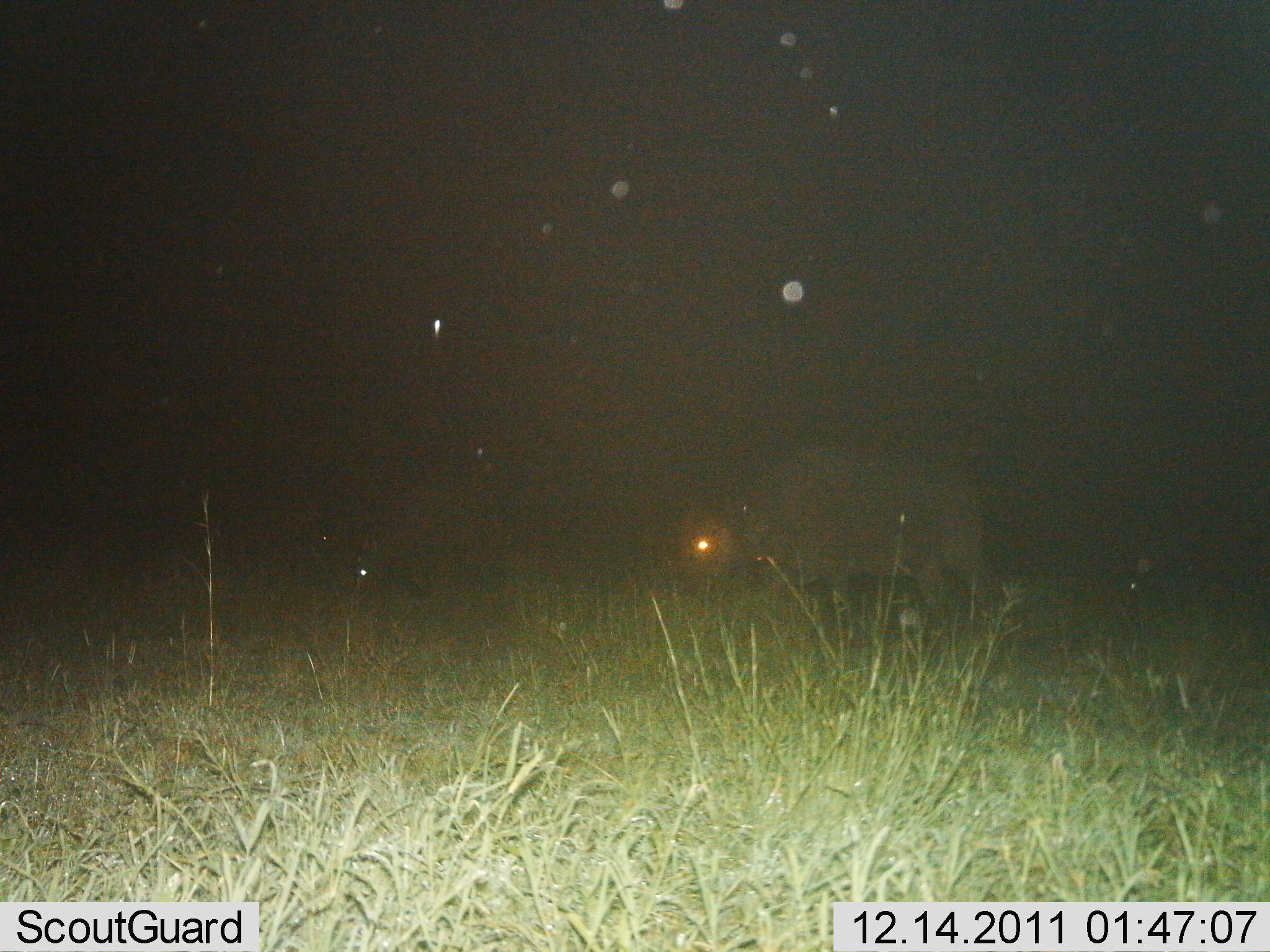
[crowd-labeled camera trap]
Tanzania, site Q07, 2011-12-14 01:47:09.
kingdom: Animalia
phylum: Chordata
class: Mammalia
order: Artiodactyla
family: Bovidae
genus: Syncerus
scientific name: Syncerus caffer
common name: cape buffalo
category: buffalo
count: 1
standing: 38%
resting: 0%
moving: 12%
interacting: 0%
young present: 0%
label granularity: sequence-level